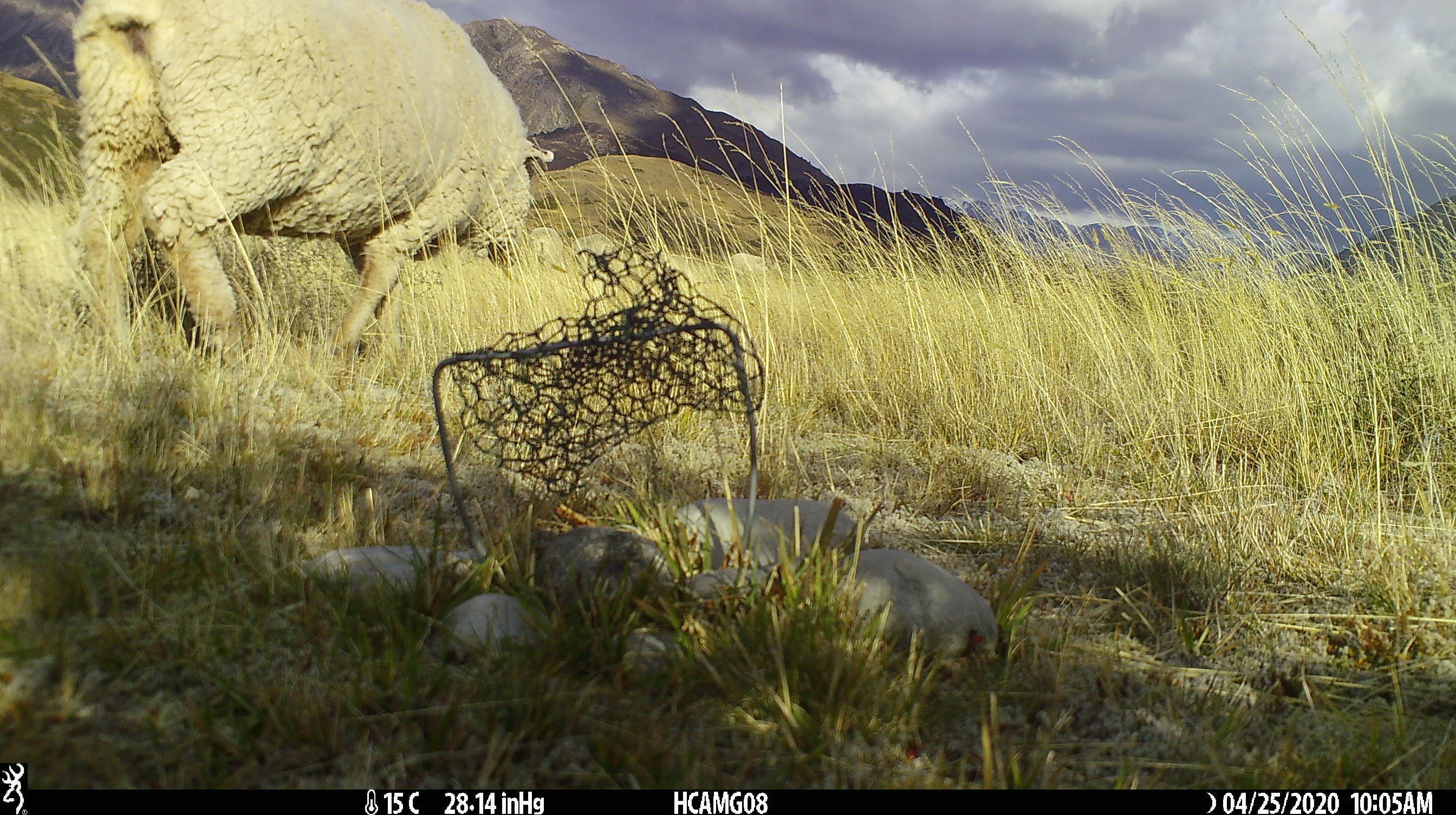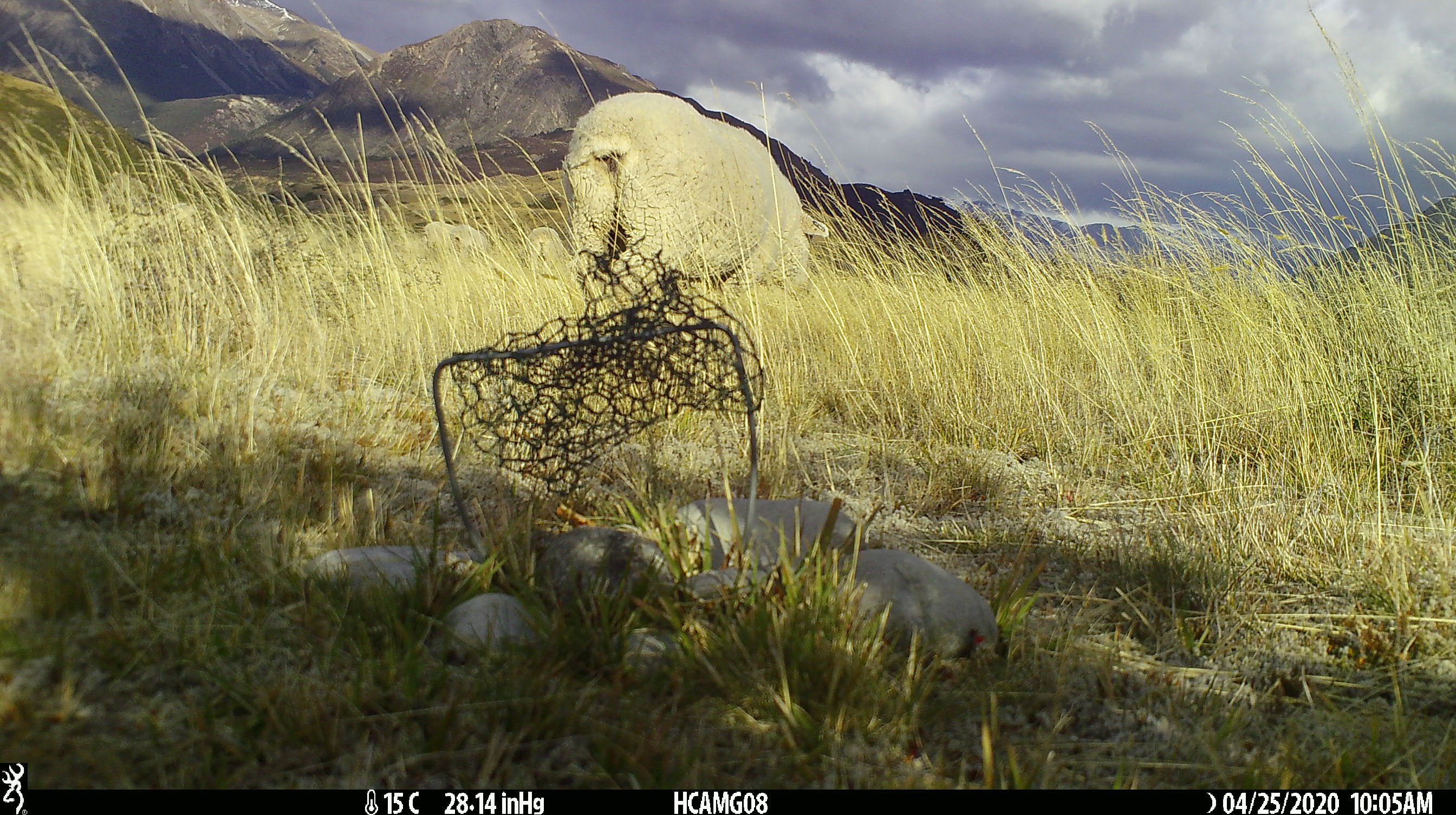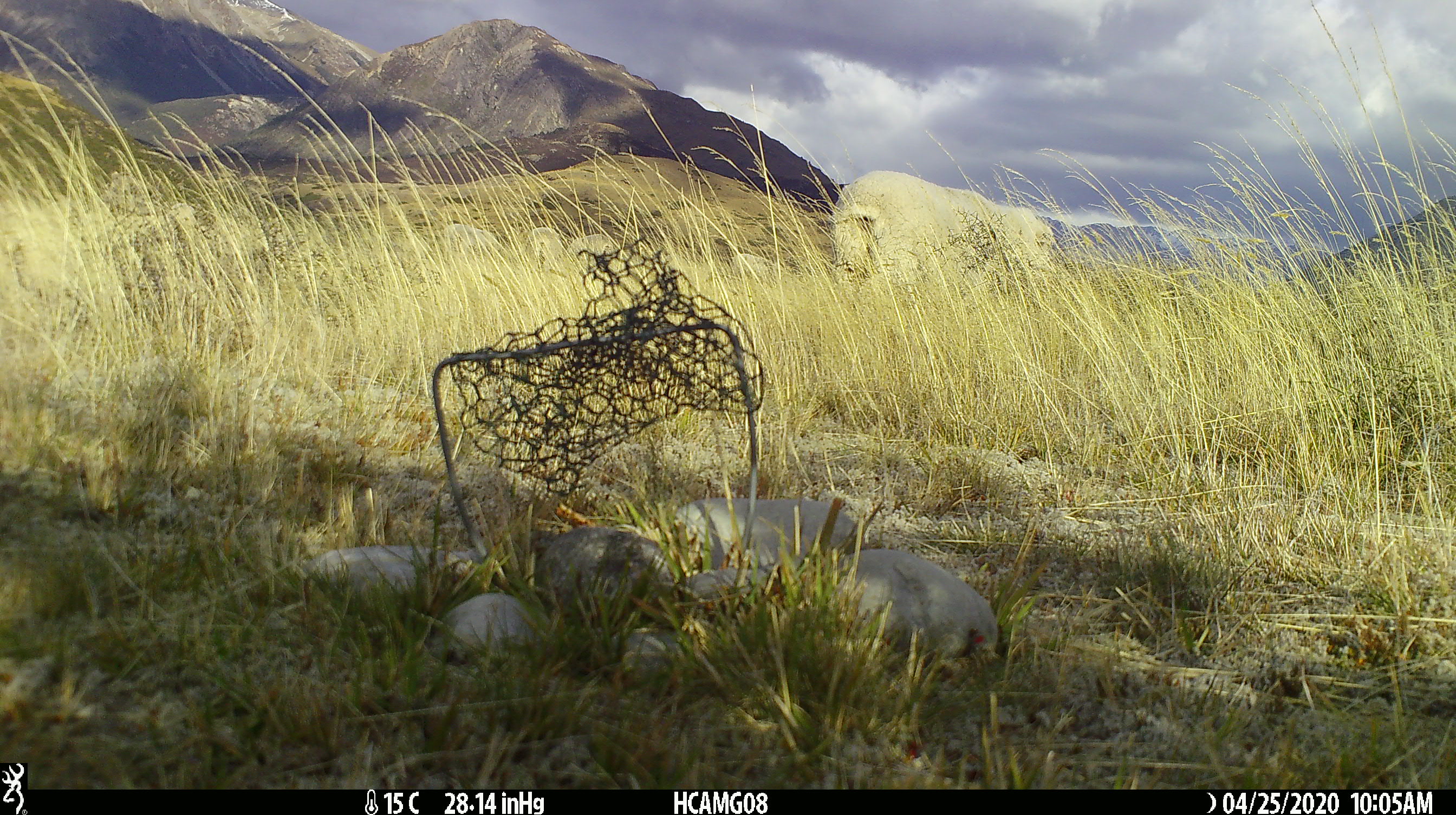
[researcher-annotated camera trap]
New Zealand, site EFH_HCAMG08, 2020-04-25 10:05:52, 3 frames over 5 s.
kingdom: Animalia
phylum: Chordata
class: Mammalia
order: Artiodactyla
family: Bovidae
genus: Ovis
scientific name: Ovis aries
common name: domestic sheep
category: sheep